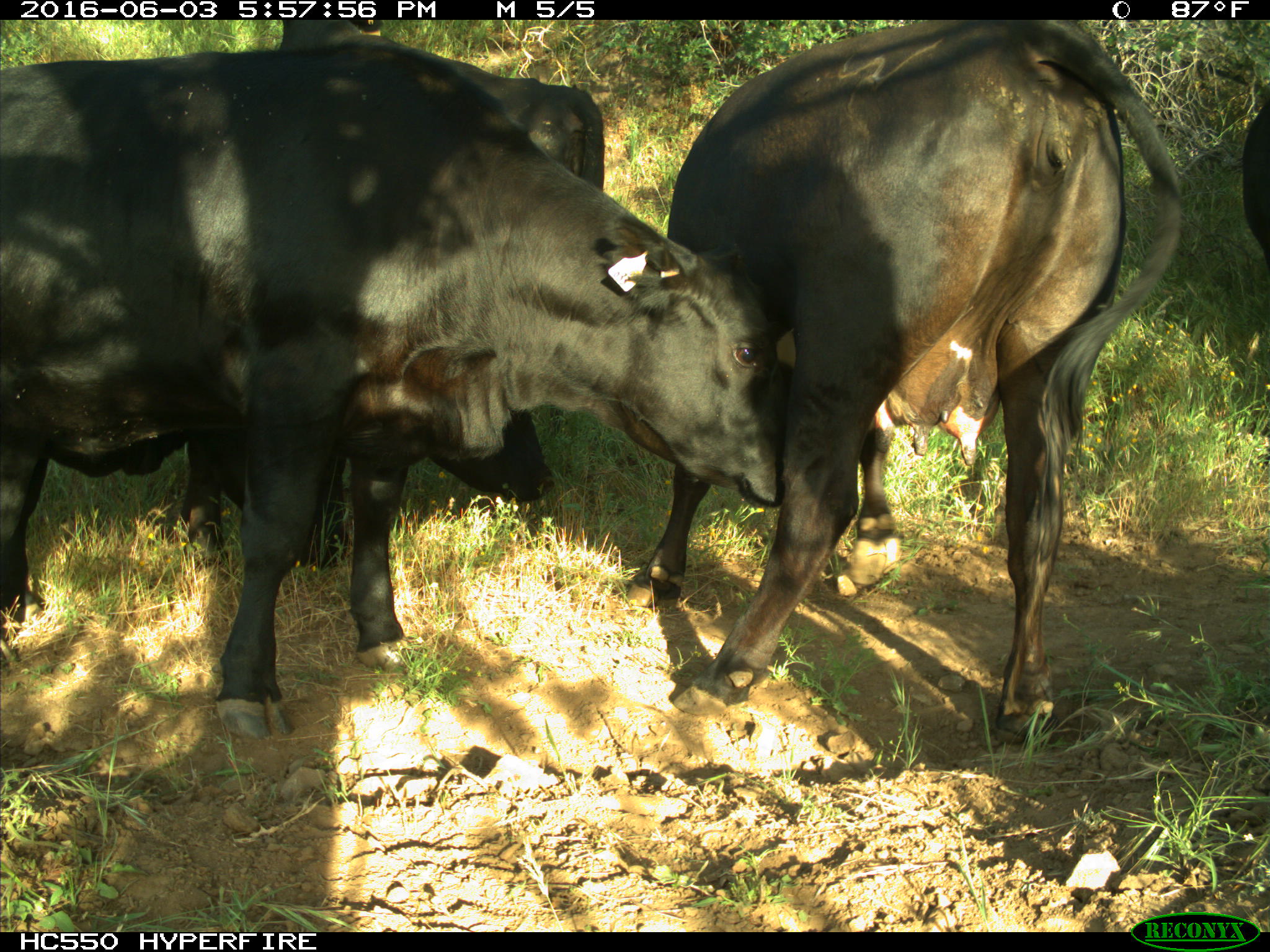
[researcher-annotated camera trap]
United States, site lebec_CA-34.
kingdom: Animalia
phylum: Chordata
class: Mammalia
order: Artiodactyla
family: Bovidae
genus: Bos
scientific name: Bos taurus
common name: domestic cow